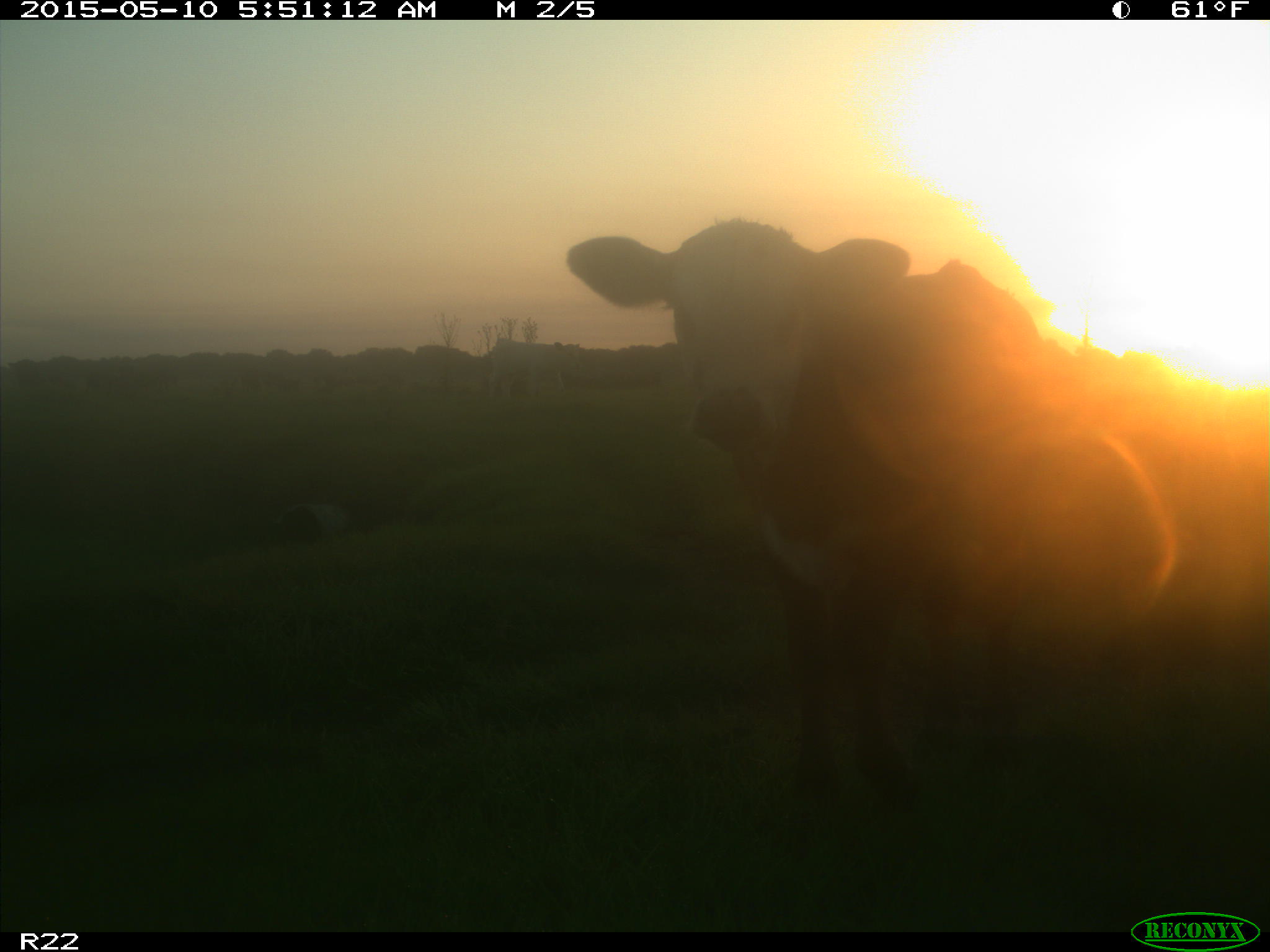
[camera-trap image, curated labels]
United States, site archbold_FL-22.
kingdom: Animalia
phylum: Chordata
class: Mammalia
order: Artiodactyla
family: Bovidae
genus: Bos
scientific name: Bos taurus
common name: domestic cow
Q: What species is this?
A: Bos taurus (domestic cow).